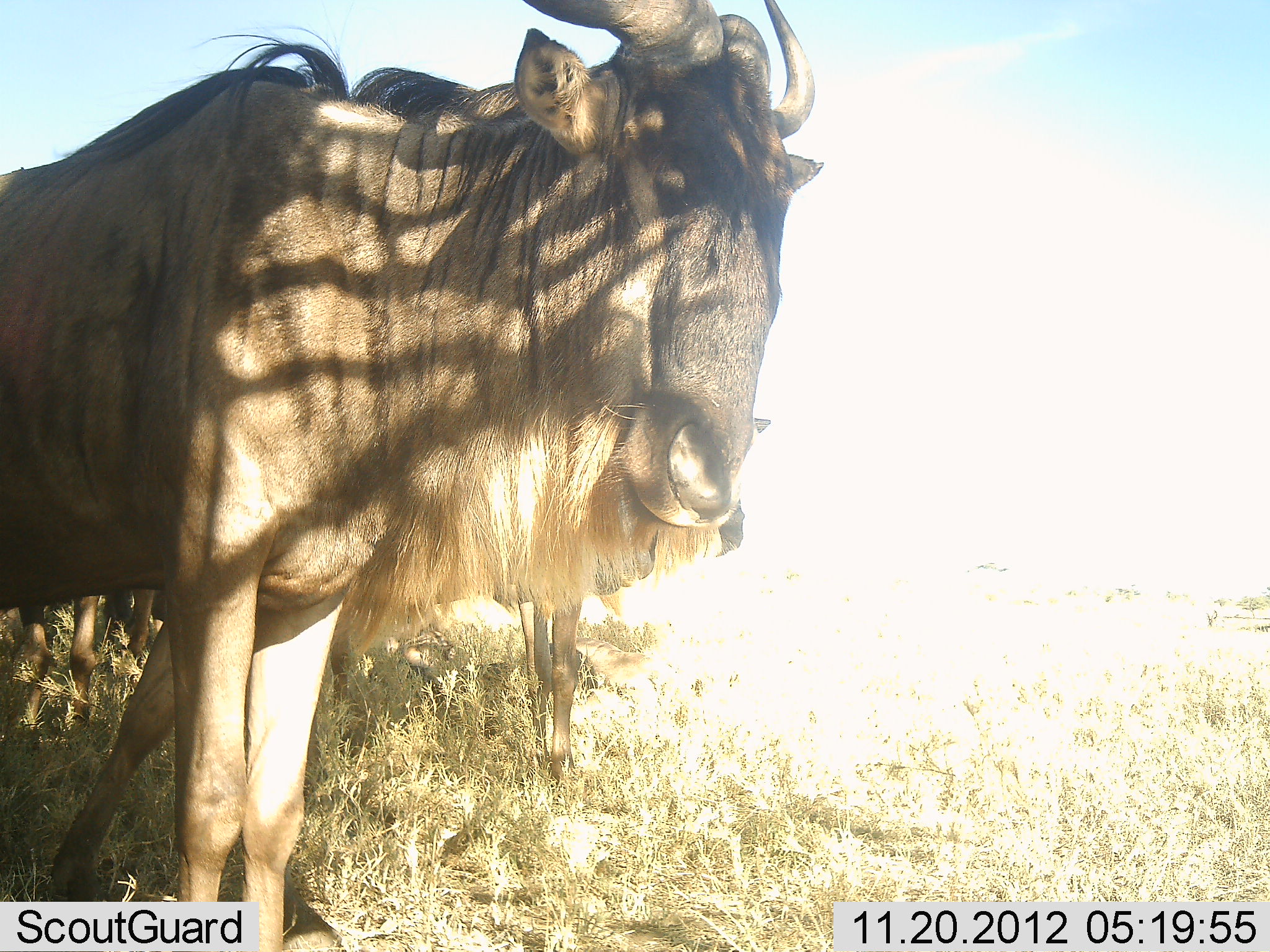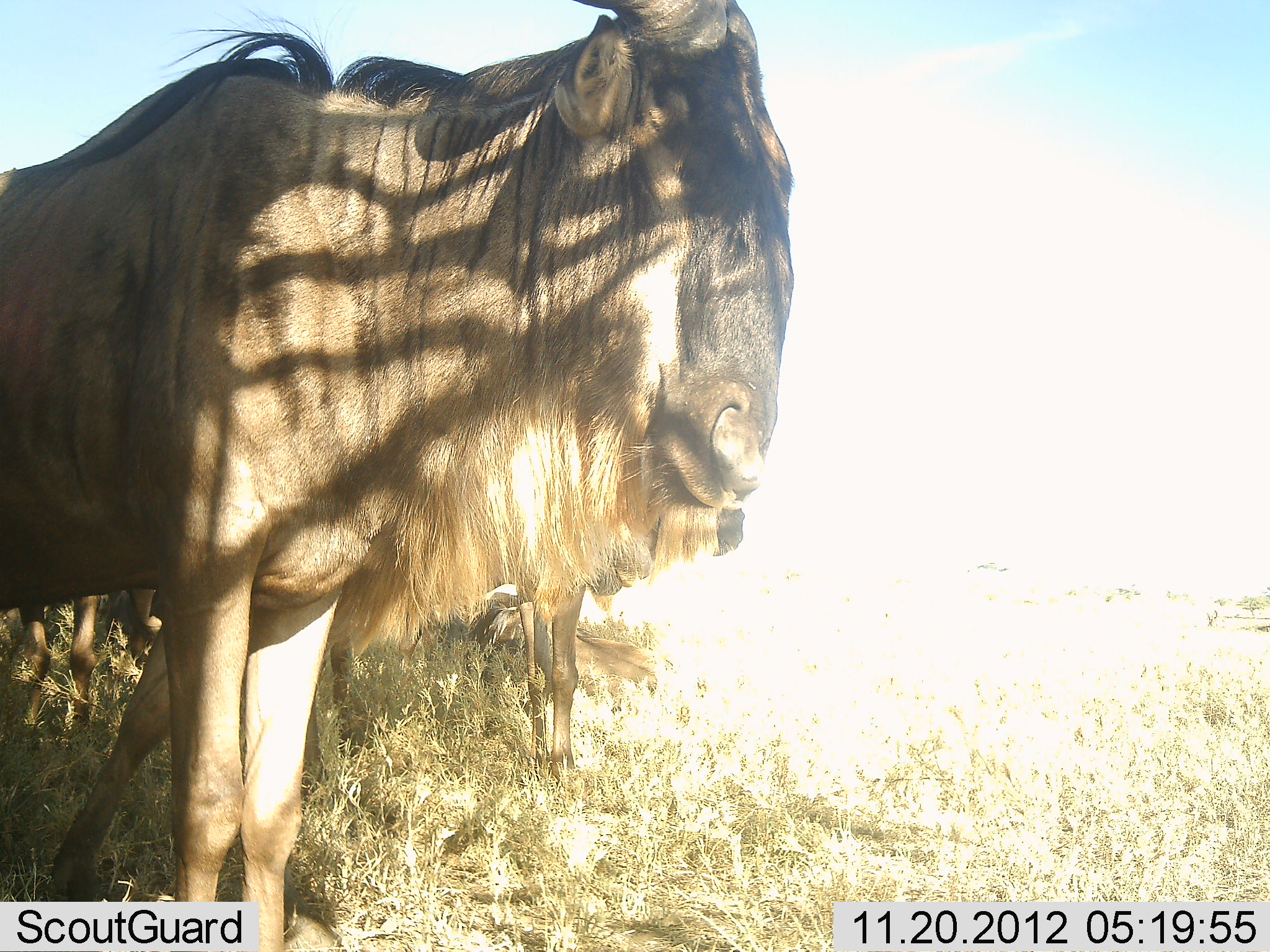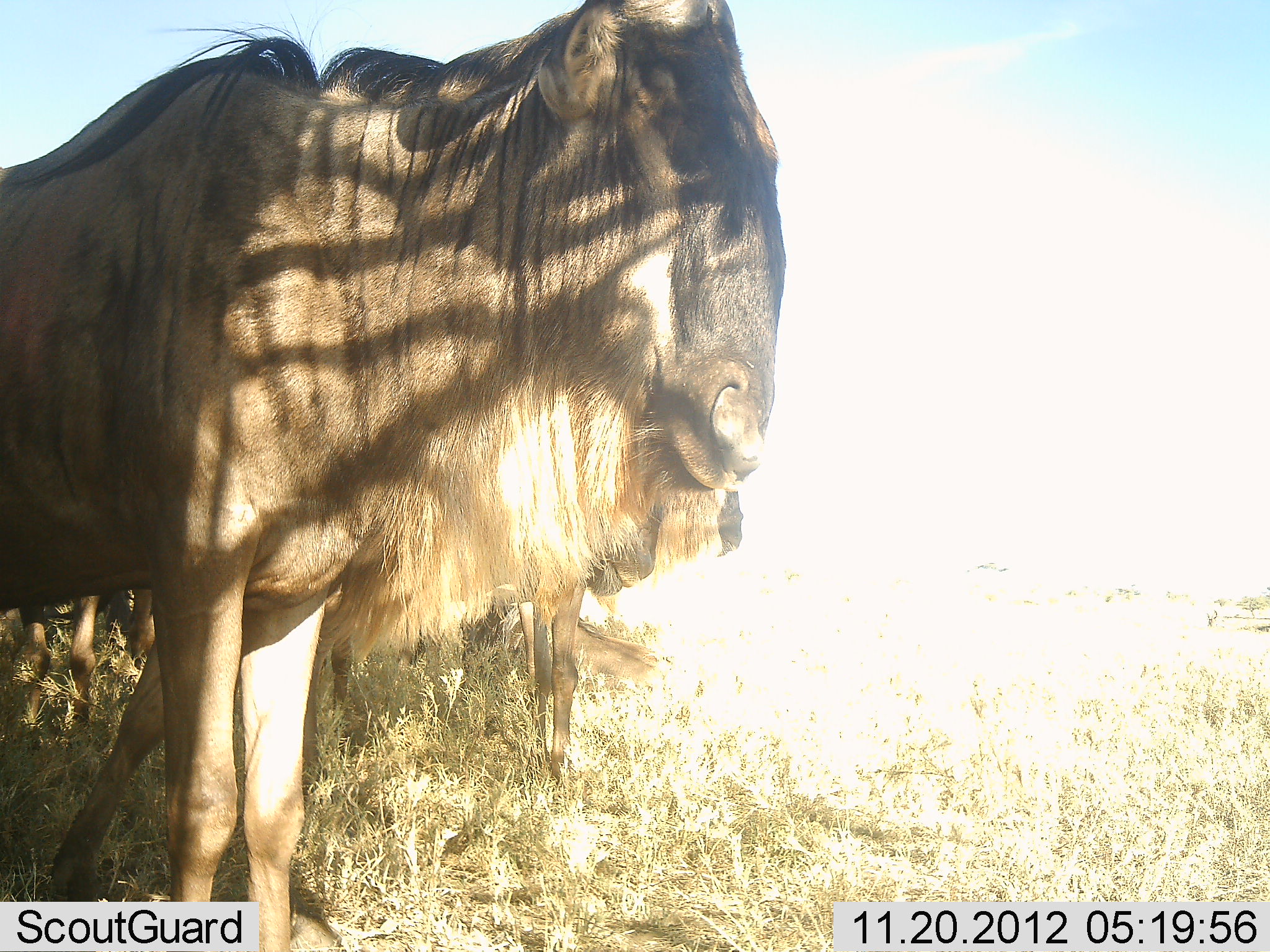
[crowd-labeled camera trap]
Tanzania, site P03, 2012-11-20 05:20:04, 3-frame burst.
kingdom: Animalia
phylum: Chordata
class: Mammalia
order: Artiodactyla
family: Bovidae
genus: Connochaetes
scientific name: Connochaetes taurinus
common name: blue wildebeest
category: wildebeest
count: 3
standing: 90%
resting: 10%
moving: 0%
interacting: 0%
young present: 0%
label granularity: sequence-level